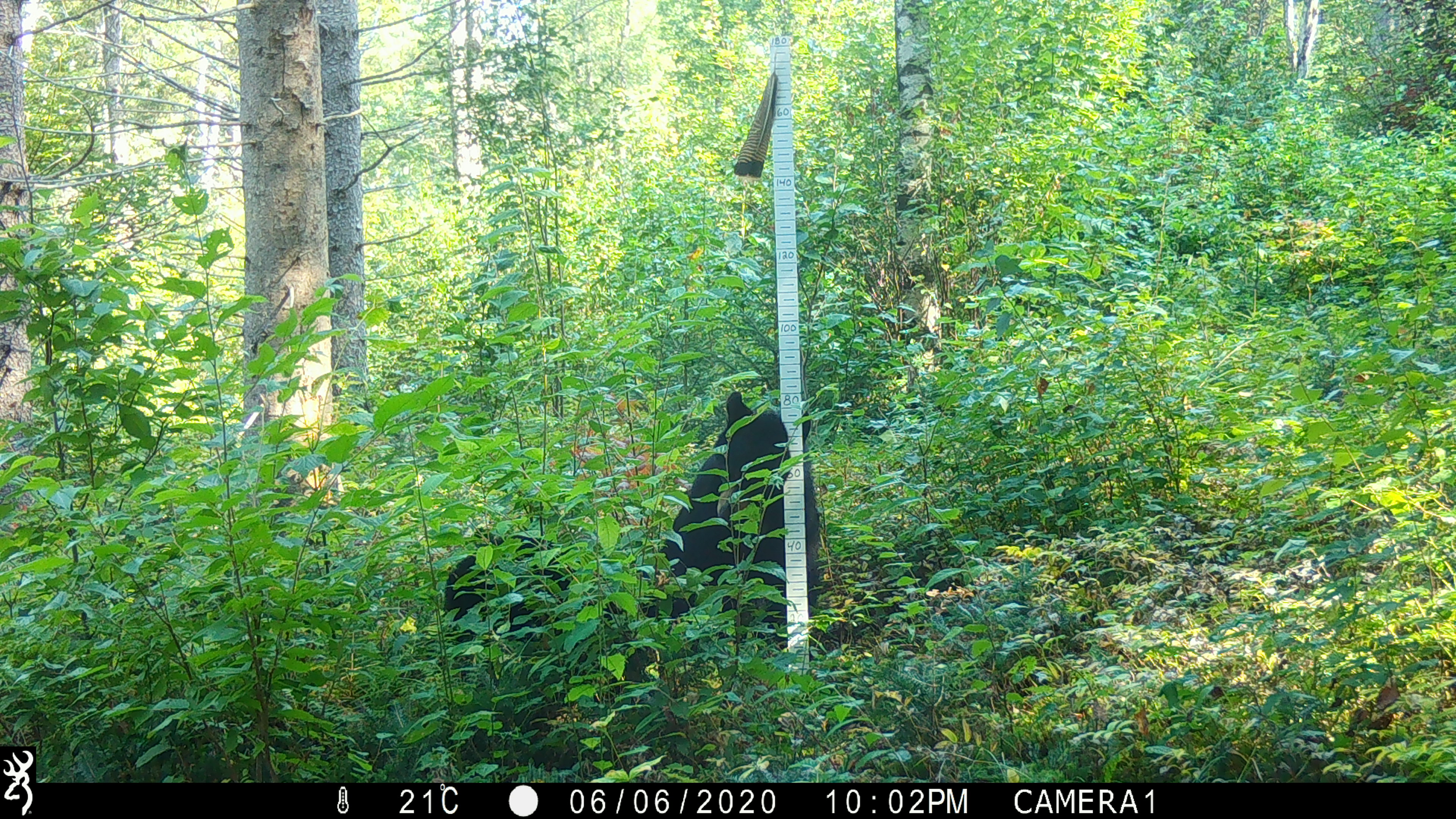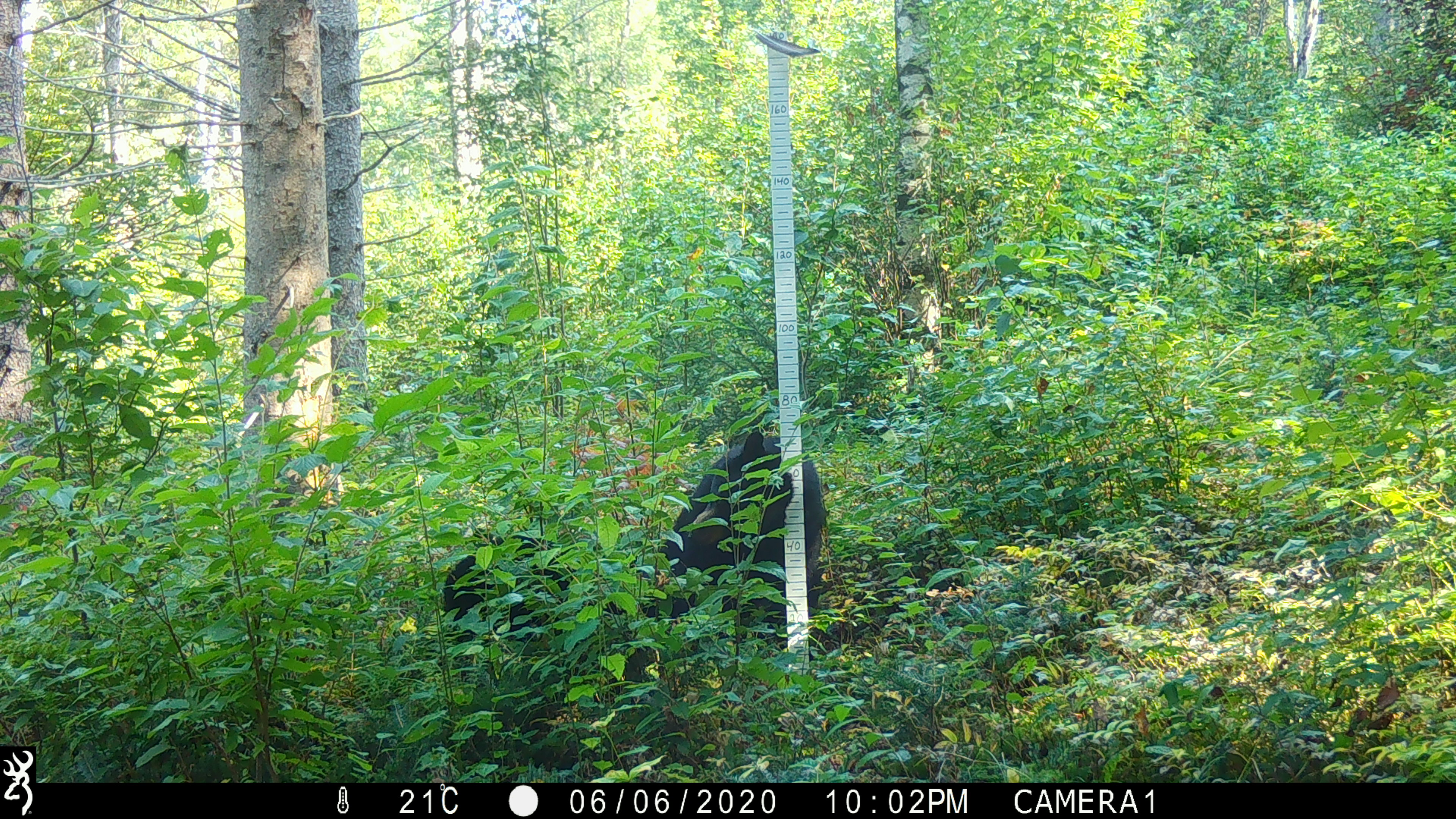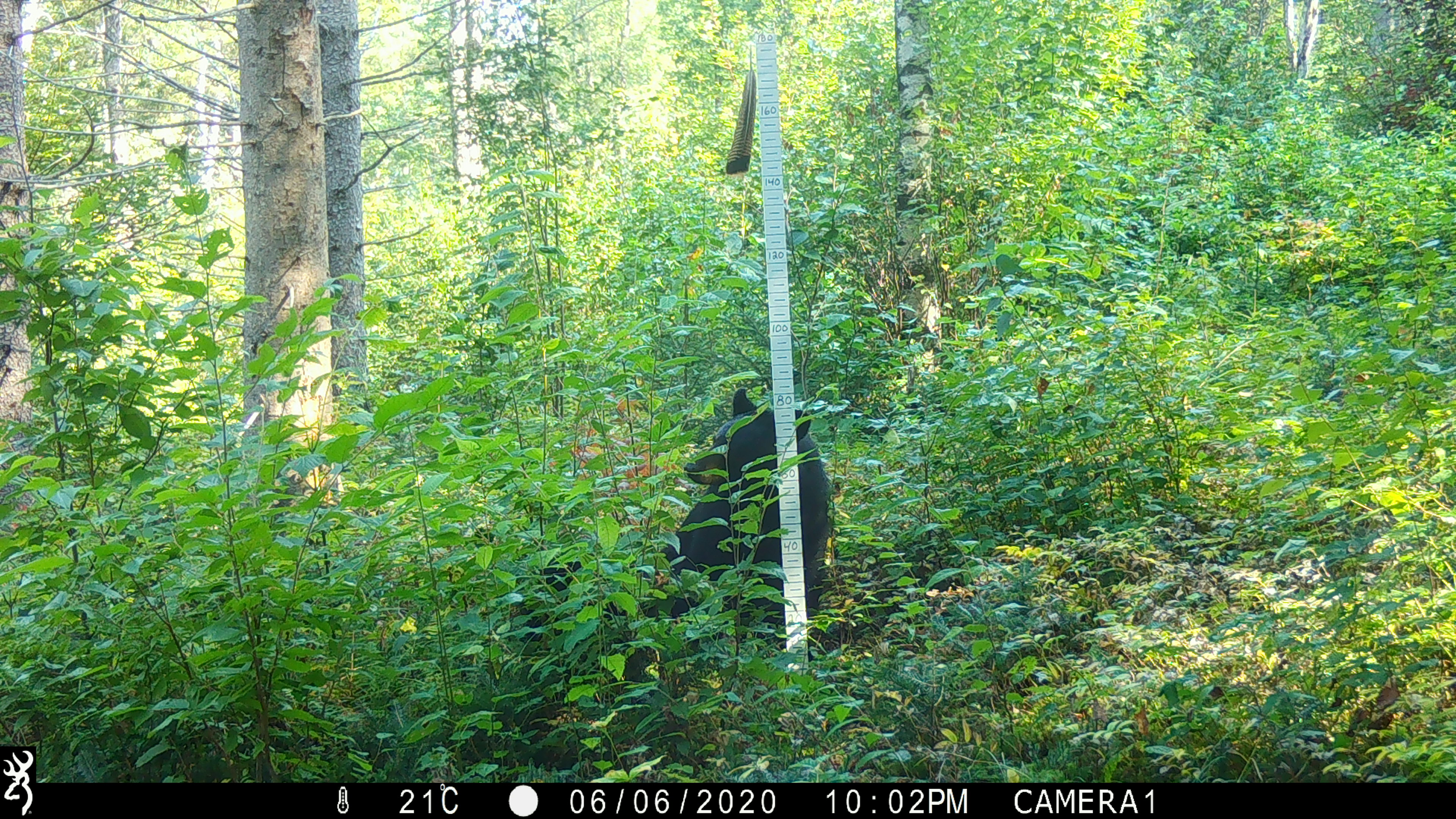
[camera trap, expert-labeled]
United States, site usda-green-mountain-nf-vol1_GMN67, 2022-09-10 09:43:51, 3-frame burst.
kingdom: Animalia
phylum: Chordata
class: Mammalia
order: Carnivora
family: Ursidae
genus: Ursus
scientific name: Ursus americanus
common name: black bear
Black bear (Ursus americanus).